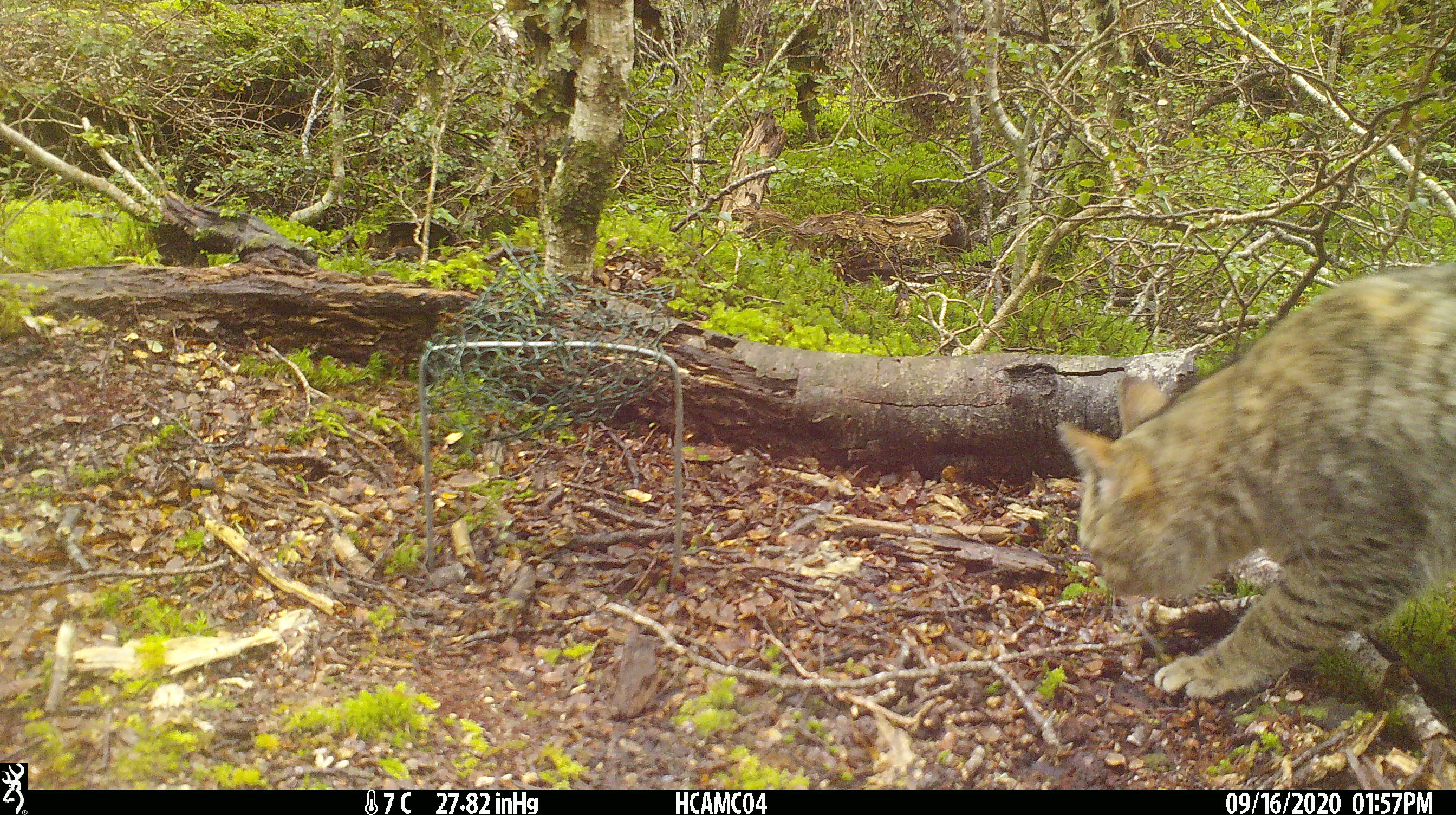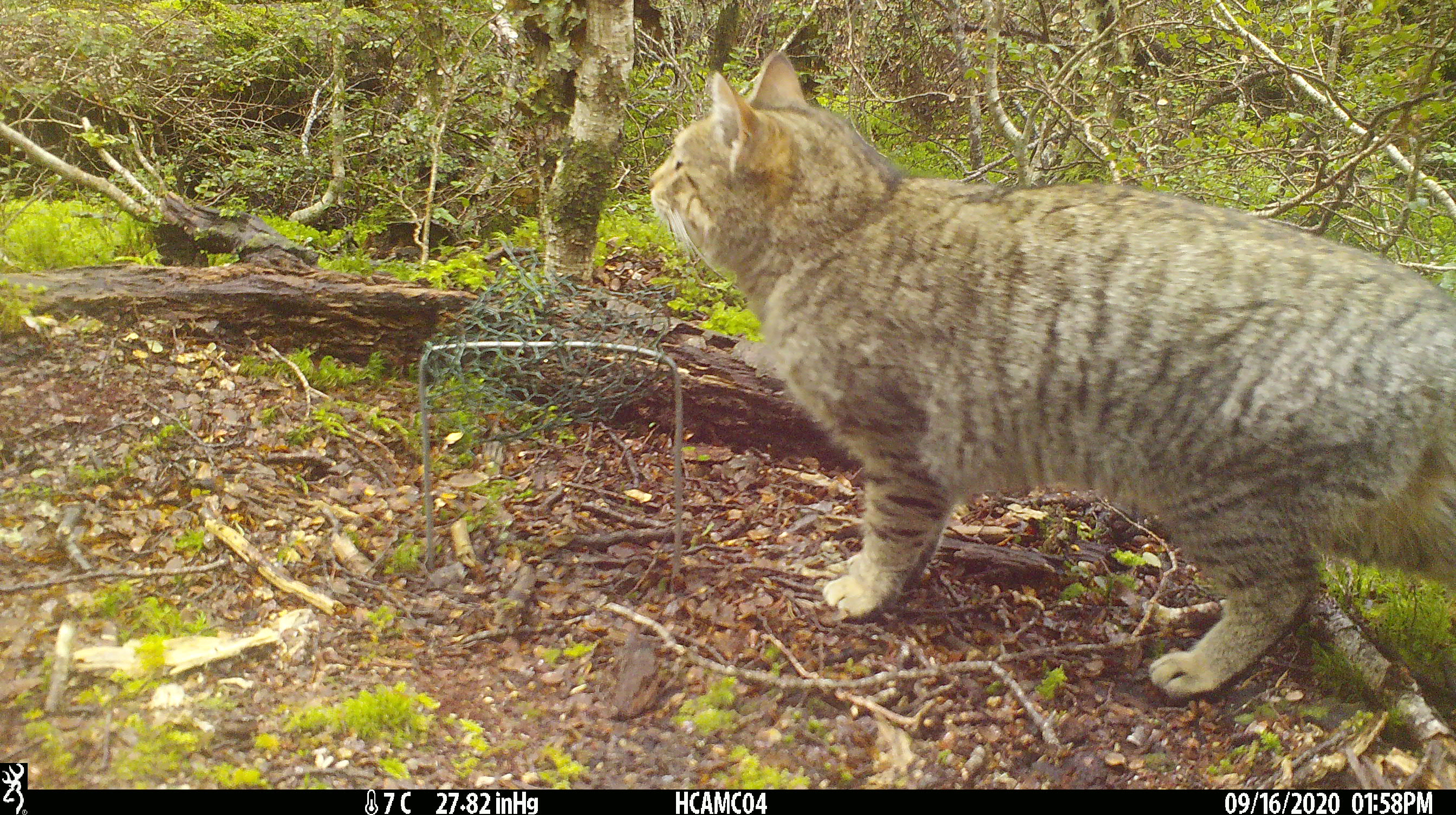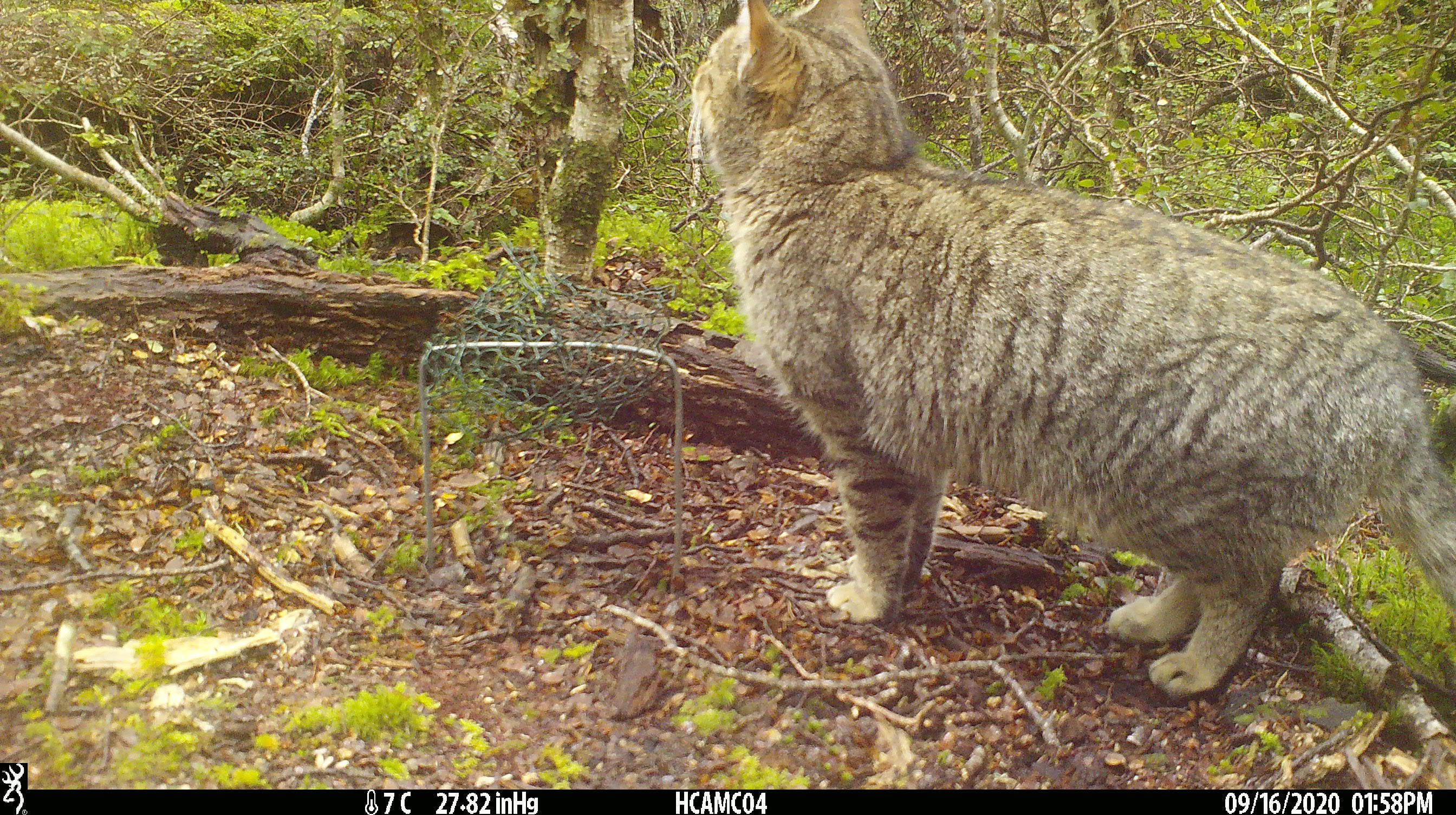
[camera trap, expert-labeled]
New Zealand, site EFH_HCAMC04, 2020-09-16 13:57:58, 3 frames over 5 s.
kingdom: Animalia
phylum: Chordata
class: Mammalia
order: Carnivora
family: Felidae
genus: Felis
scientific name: Felis catus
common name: domestic cat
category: cat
Cat (domestic cat) (Felis catus).